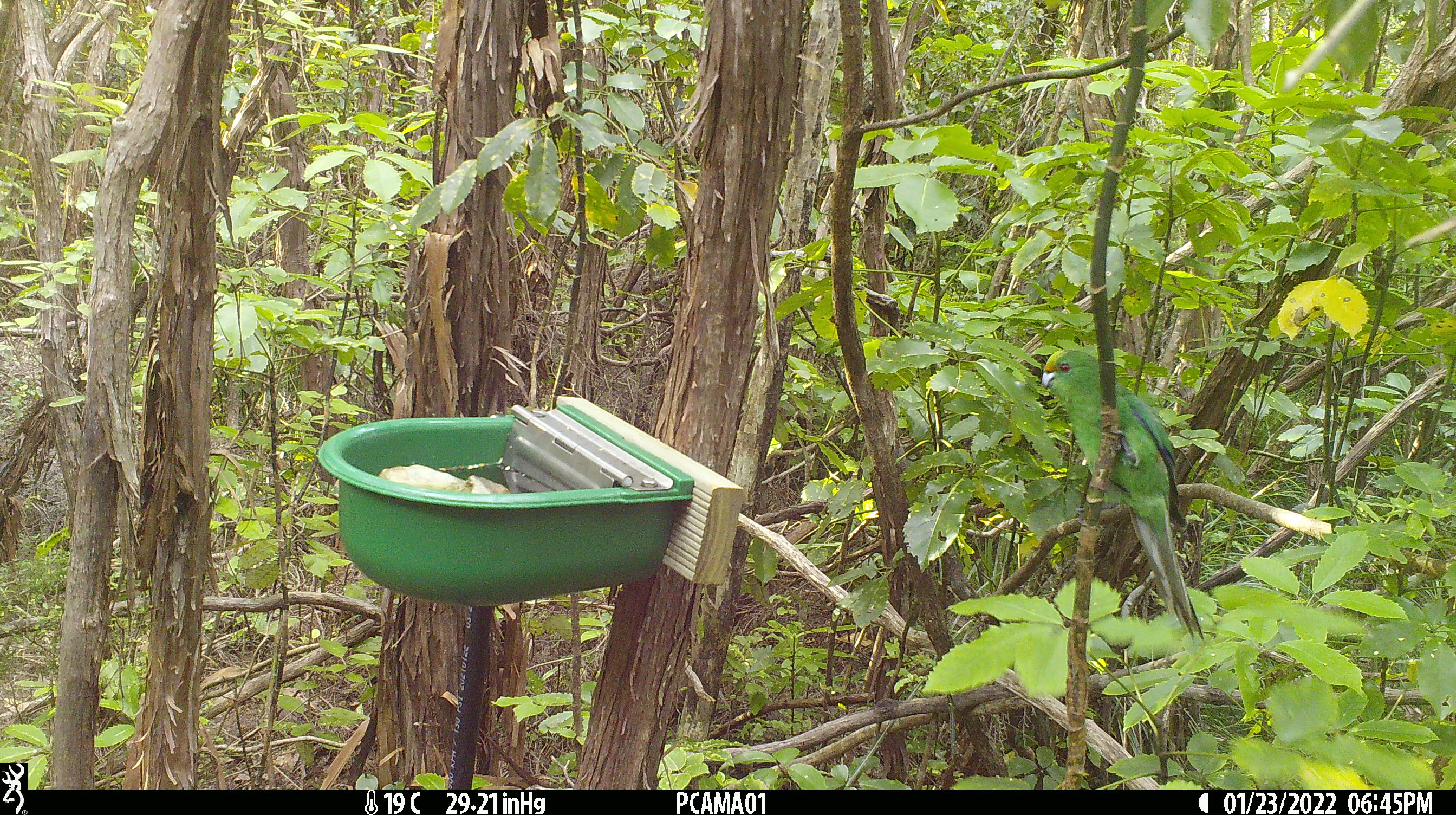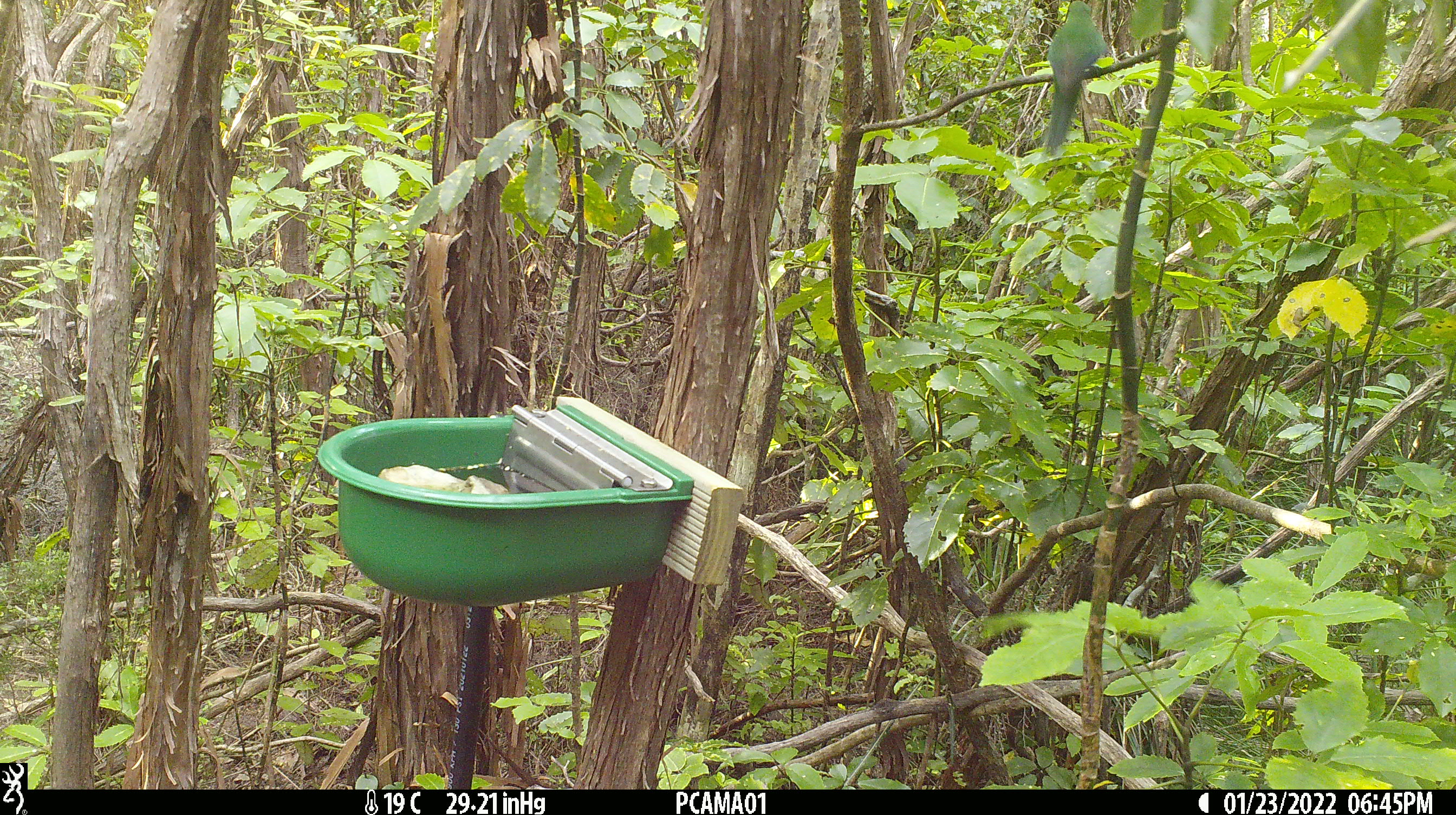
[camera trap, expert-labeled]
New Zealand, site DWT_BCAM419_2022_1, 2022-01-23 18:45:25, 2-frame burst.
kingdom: Animalia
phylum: Chordata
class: Aves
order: Psittaciformes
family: Psittaculidae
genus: Cyanoramphus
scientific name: Cyanoramphus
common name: parakeet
Parakeet (Cyanoramphus).